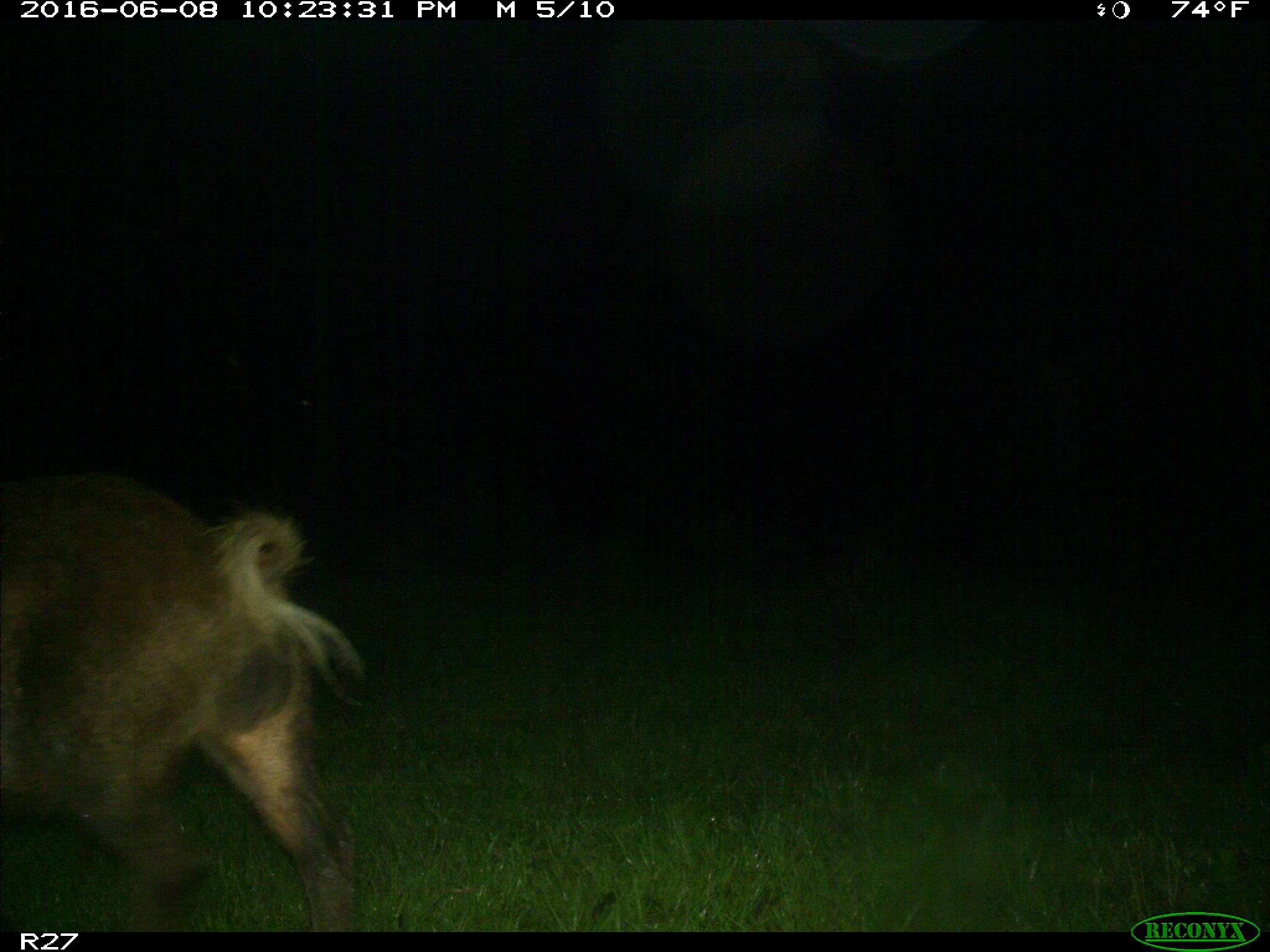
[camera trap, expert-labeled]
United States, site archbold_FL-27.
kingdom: Animalia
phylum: Chordata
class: Mammalia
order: Artiodactyla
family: Suidae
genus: Sus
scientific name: Sus scrofa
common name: wild boar